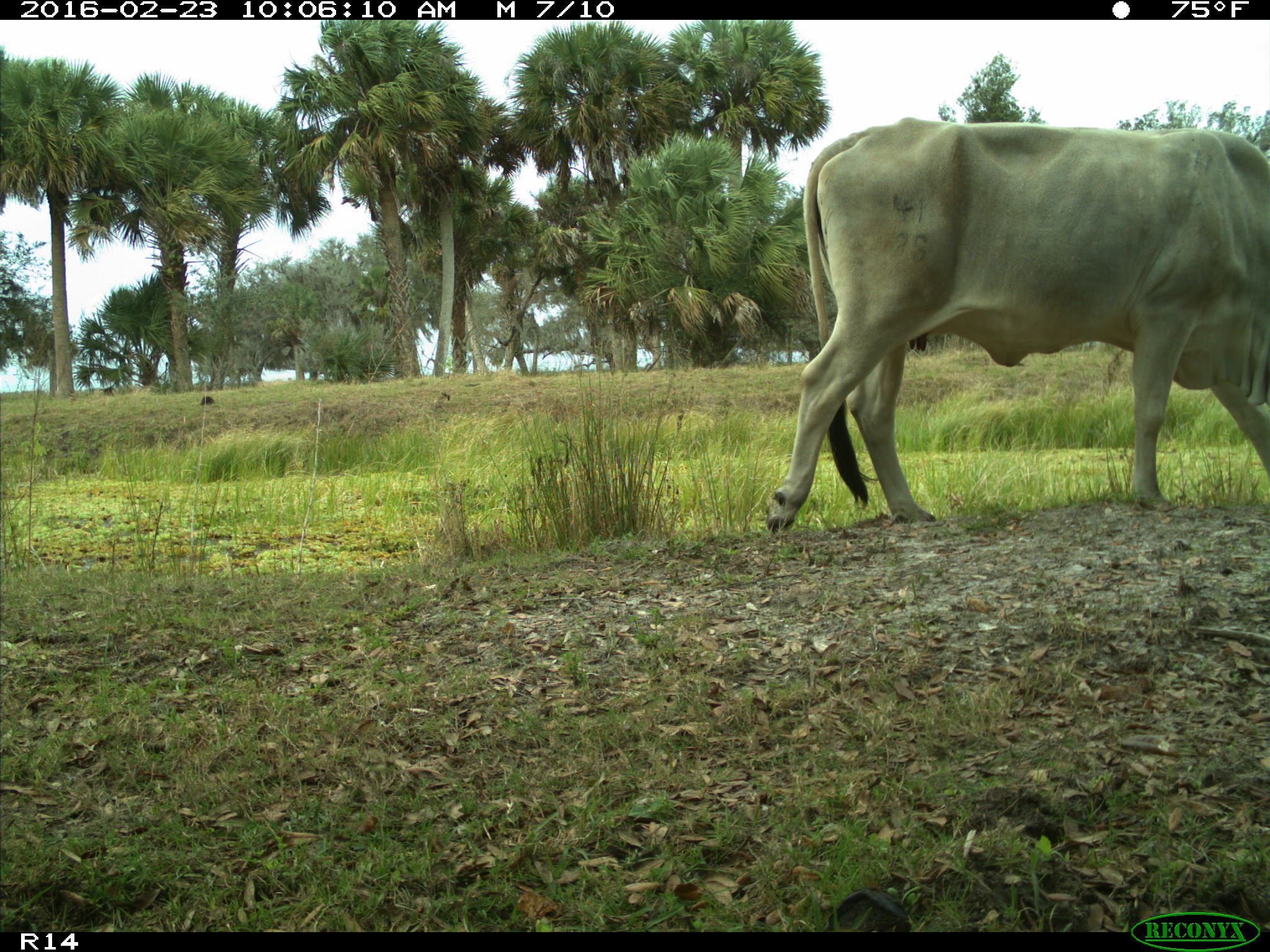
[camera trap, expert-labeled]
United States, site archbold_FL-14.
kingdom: Animalia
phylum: Chordata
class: Mammalia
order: Artiodactyla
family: Bovidae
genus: Bos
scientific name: Bos taurus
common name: domestic cow